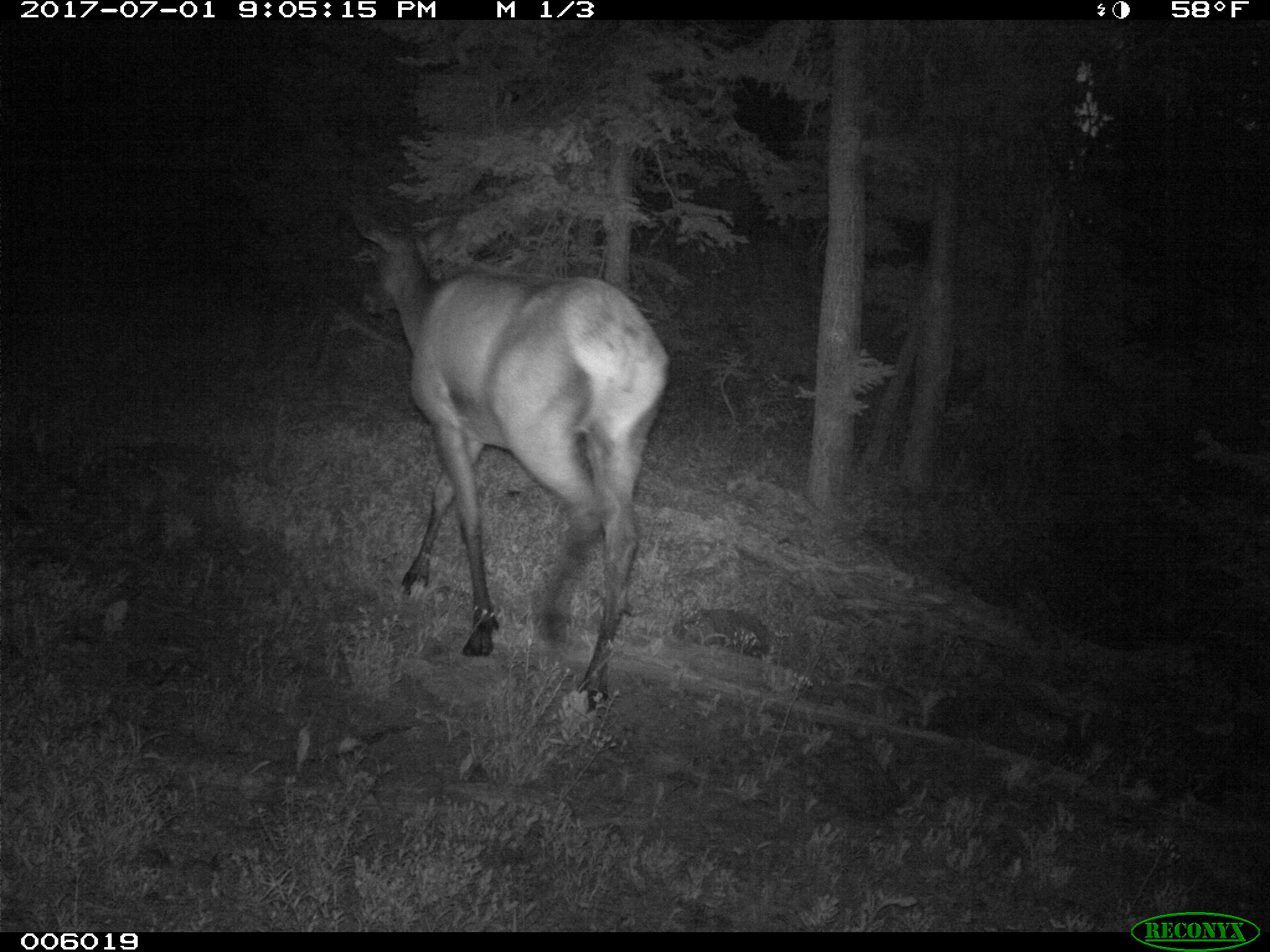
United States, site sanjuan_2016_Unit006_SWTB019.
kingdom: Animalia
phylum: Chordata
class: Mammalia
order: Artiodactyla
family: Cervidae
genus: Cervus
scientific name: Cervus elaphus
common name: red deer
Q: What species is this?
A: Cervus elaphus (red deer).